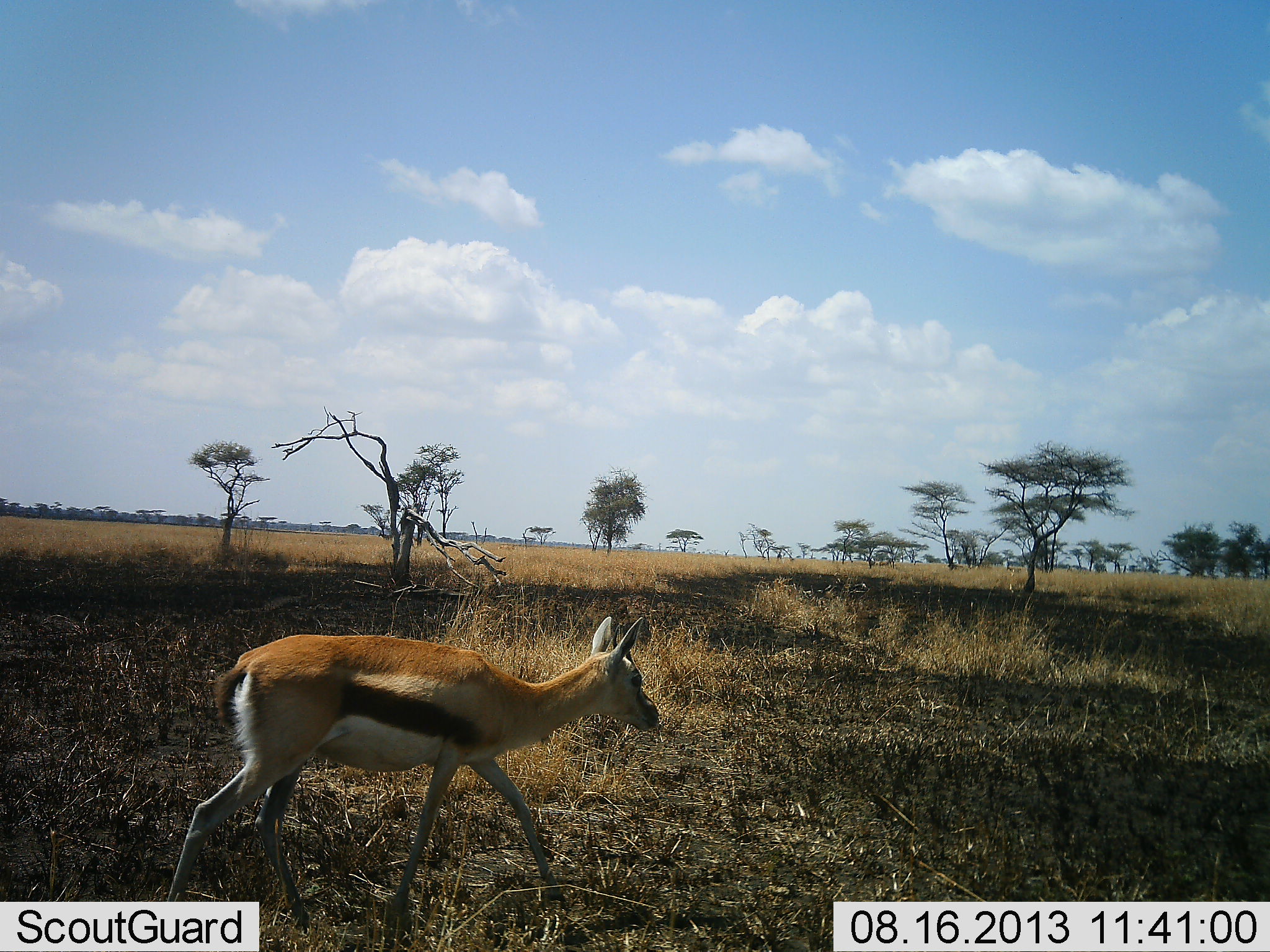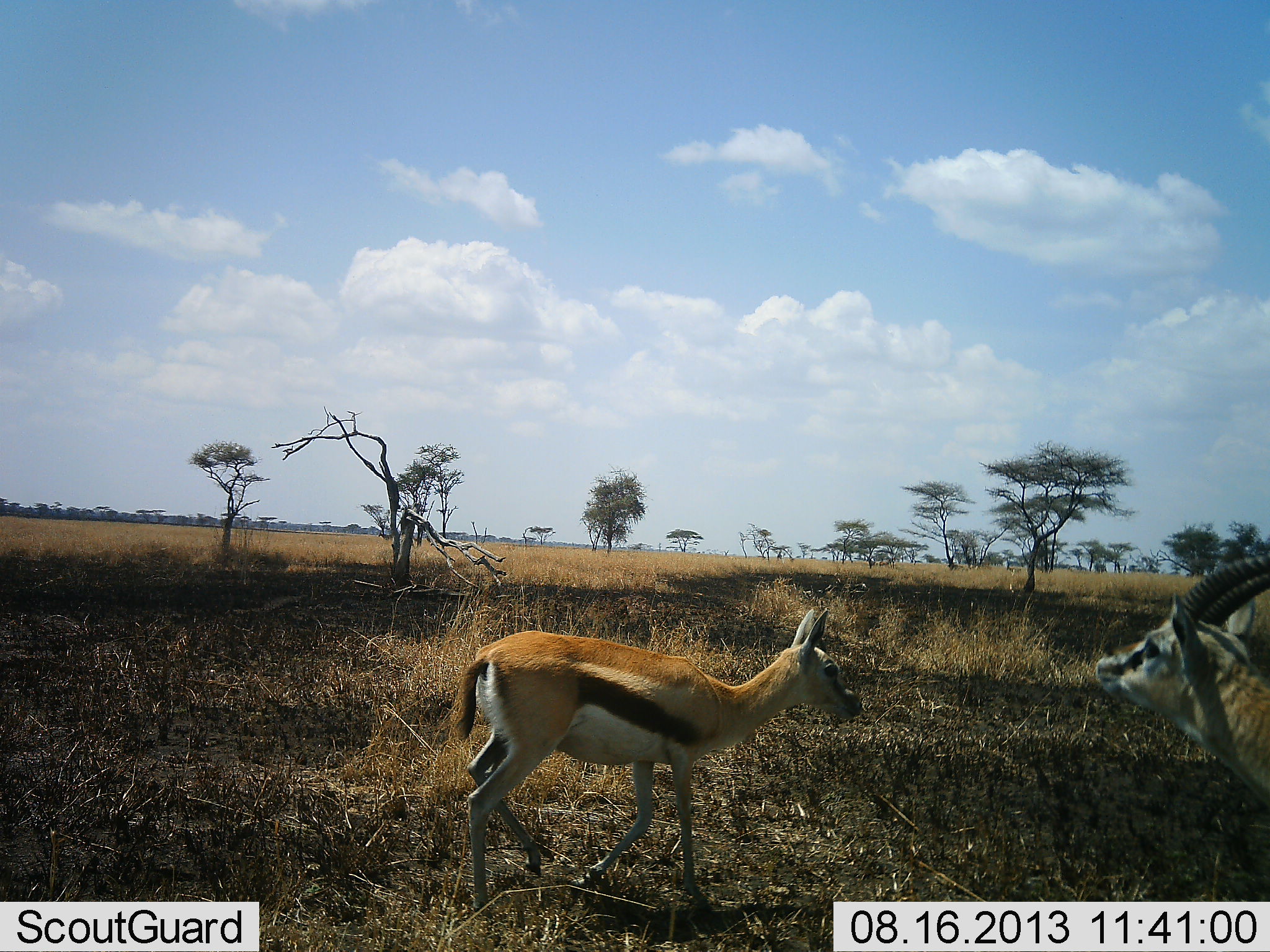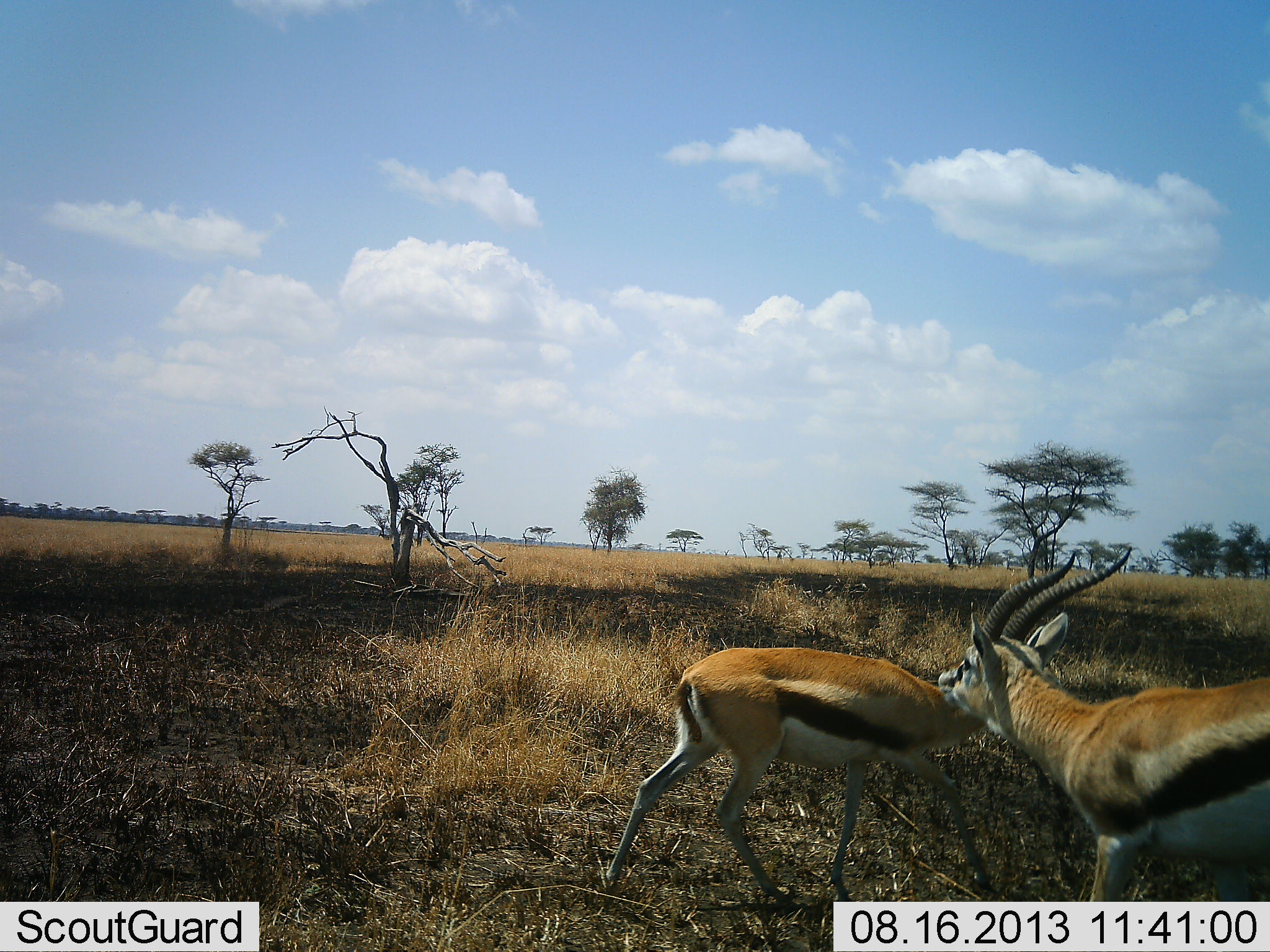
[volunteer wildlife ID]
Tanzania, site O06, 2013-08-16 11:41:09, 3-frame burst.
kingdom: Animalia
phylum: Chordata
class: Mammalia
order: Artiodactyla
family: Bovidae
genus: Eudorcas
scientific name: Eudorcas thomsonii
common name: thomson's gazelle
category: gazellethomsons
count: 2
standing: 21%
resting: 0%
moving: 79%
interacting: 29%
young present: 7%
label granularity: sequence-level